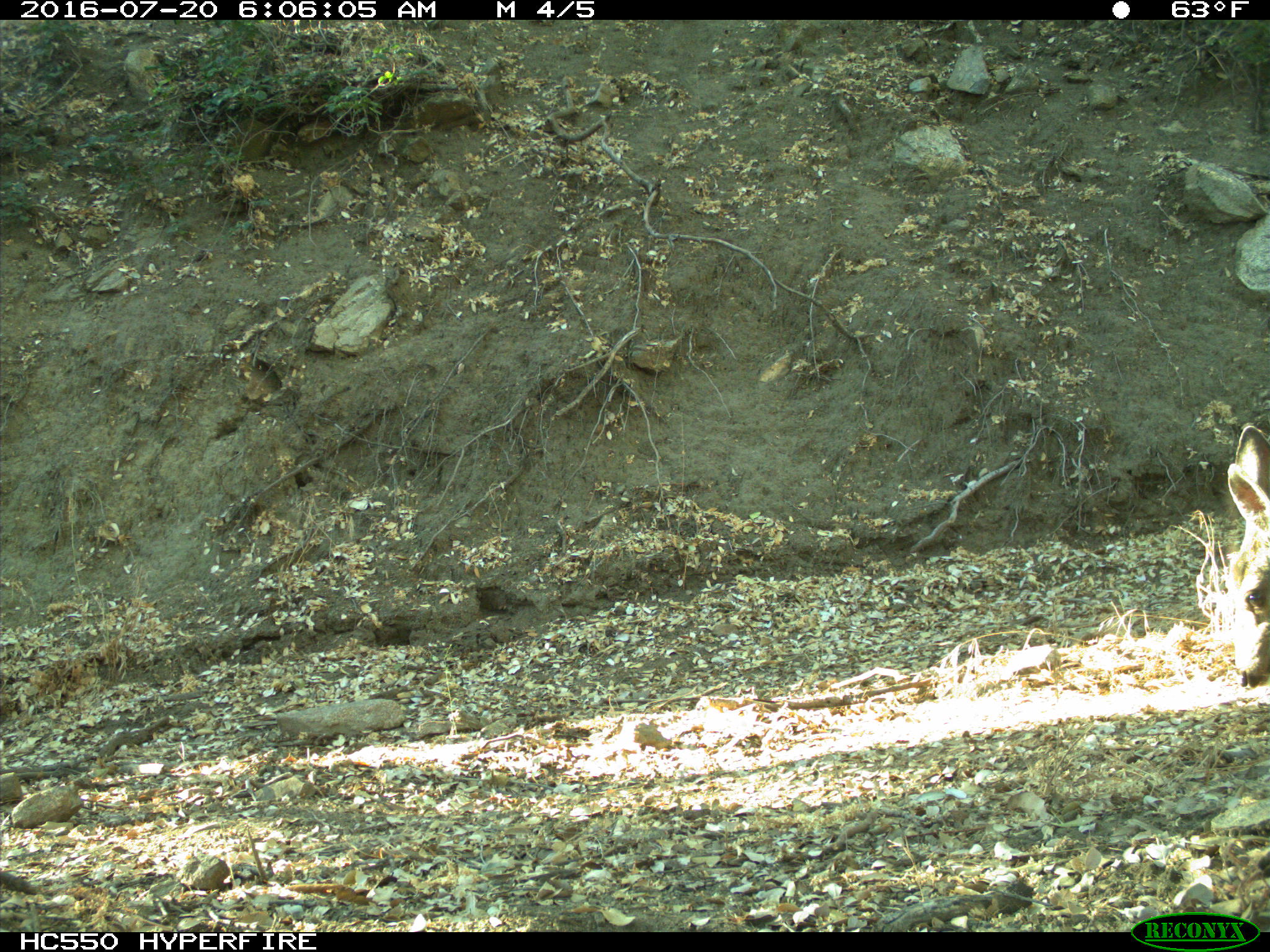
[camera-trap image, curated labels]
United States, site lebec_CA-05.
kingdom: Animalia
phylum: Chordata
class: Mammalia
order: Artiodactyla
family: Cervidae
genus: Odocoileus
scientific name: Odocoileus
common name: deer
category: unidentified deer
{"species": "unidentified deer (deer) (Odocoileus)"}